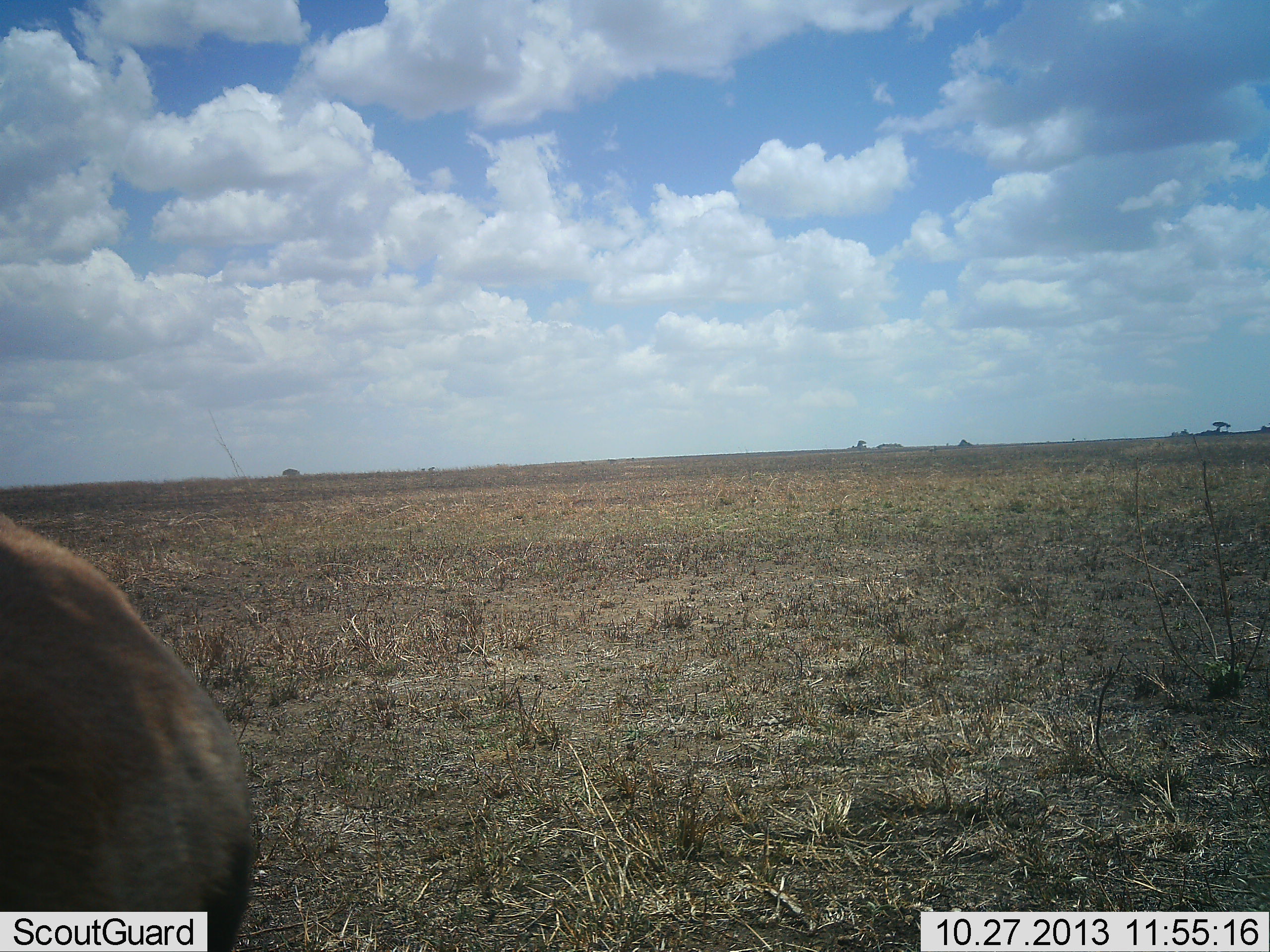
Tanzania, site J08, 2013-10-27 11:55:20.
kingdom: Animalia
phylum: Chordata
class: Mammalia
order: Artiodactyla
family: Bovidae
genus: Eudorcas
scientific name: Eudorcas thomsonii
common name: thomson's gazelle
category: gazellethomsons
Gazellethomsons (thomson's gazelle) (Eudorcas thomsonii), count 1. Behavior (volunteer vote fractions): standing 100%, resting 0%, moving 0%, interacting 0%. Young present (vote fraction): 0%. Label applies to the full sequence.